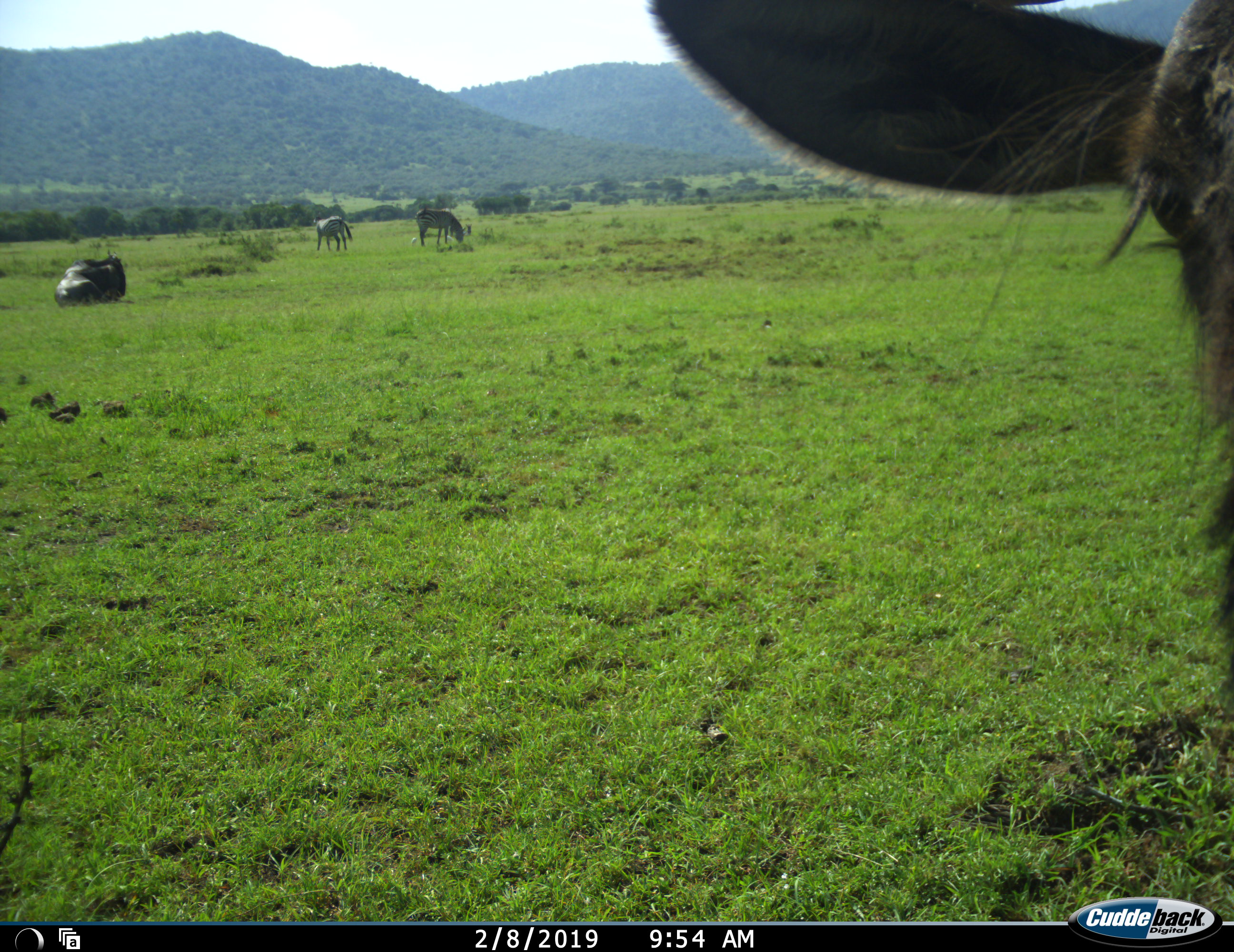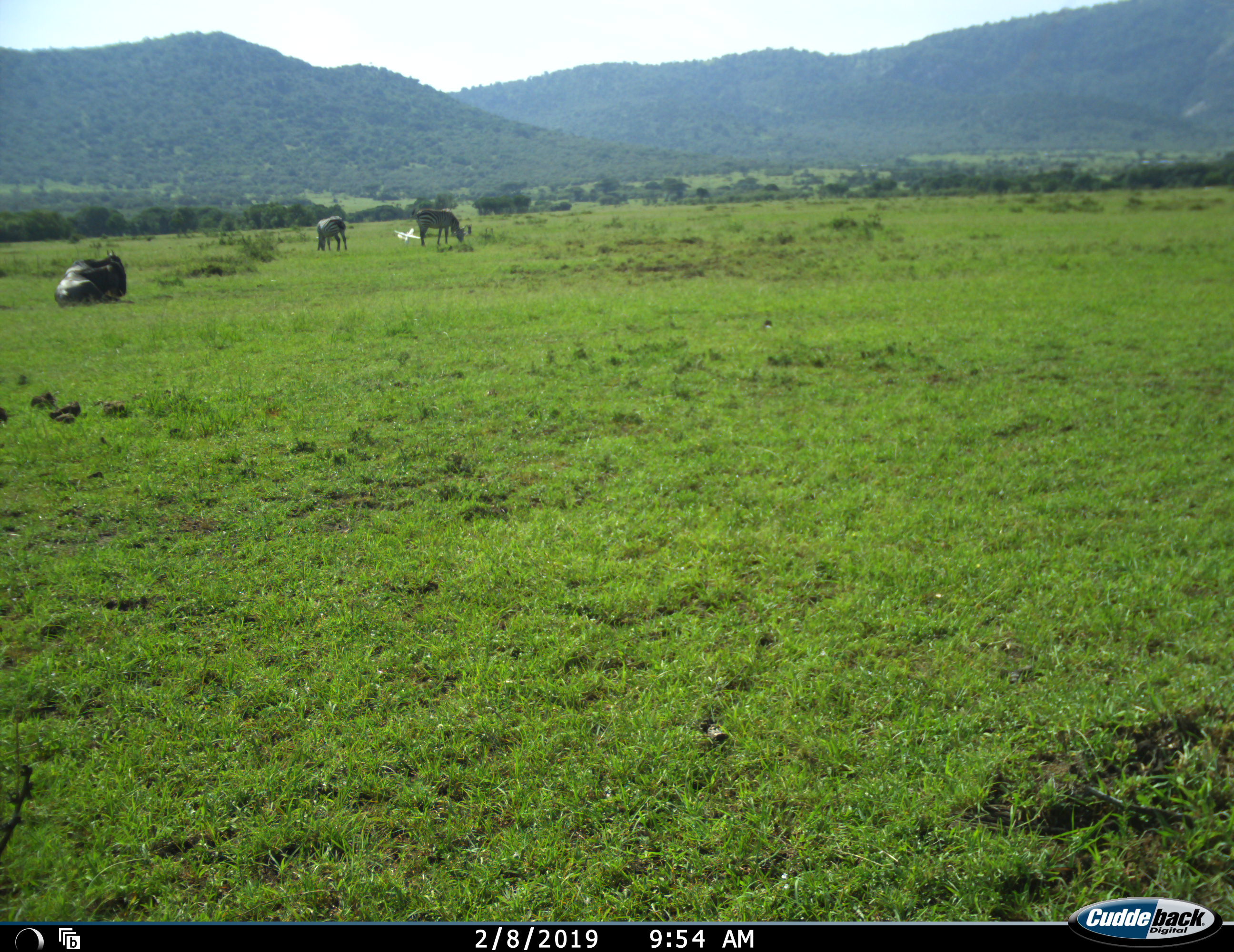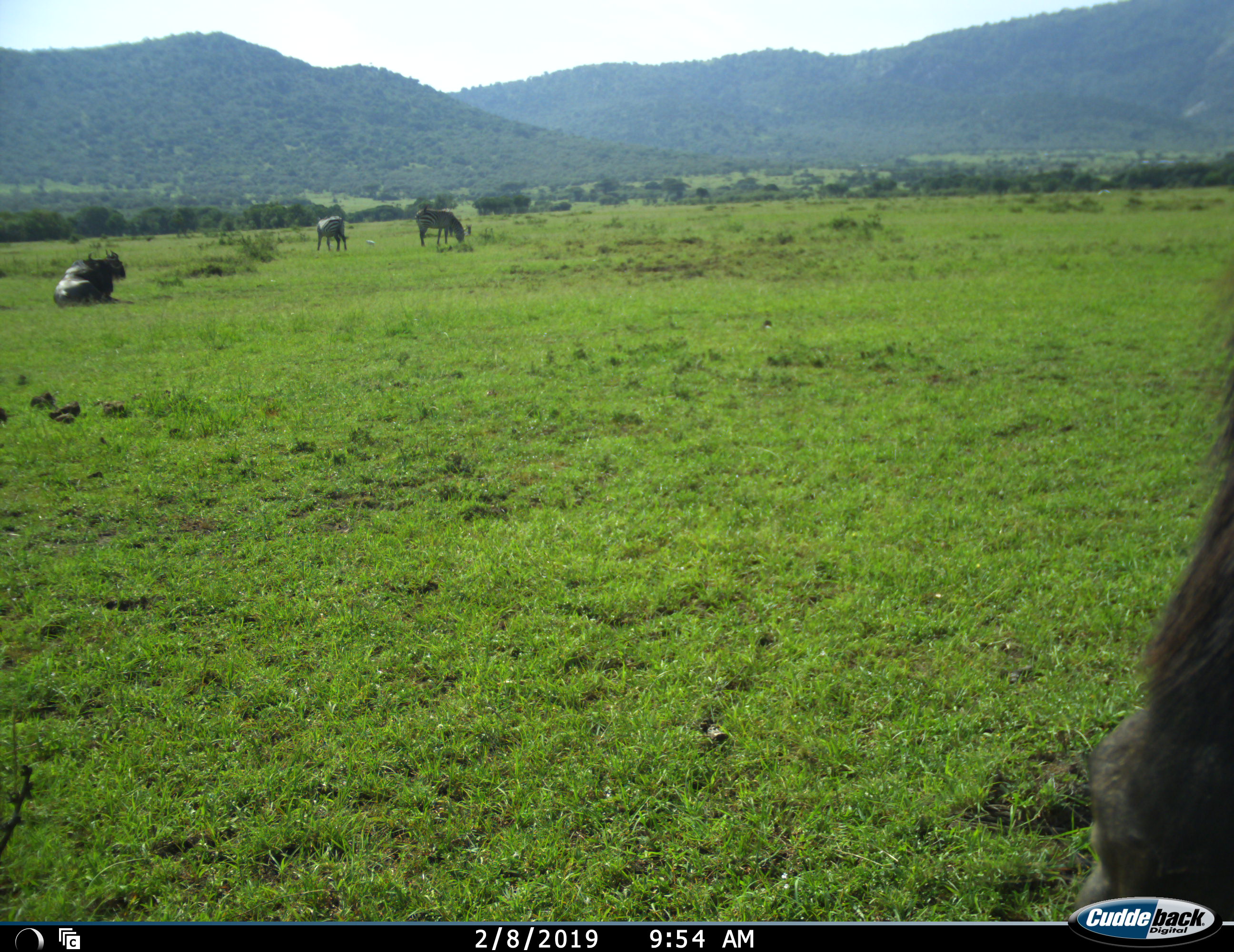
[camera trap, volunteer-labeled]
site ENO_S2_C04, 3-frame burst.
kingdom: Animalia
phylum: Chordata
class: Mammalia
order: Artiodactyla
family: Bovidae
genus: Connochaetes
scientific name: Connochaetes taurinus taurinus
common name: blue wildebeest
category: wildebeestblue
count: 2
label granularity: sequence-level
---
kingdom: Animalia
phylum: Chordata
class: Mammalia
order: Perissodactyla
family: Equidae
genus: Equus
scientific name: Equus quagga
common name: plains zebra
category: zebraplains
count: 2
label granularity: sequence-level